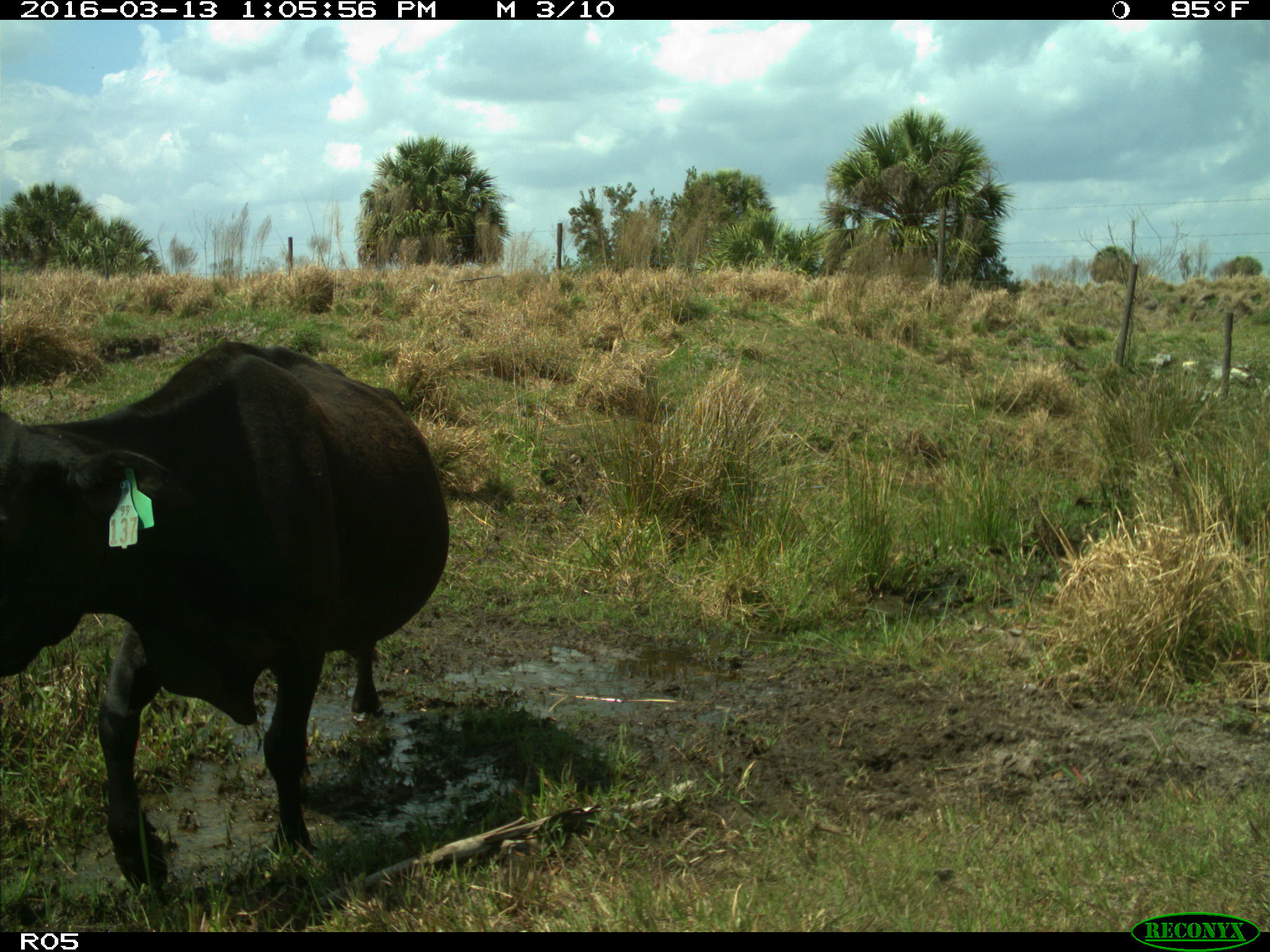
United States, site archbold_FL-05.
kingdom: Animalia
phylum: Chordata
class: Mammalia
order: Artiodactyla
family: Bovidae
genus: Bos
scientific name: Bos taurus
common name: domestic cow